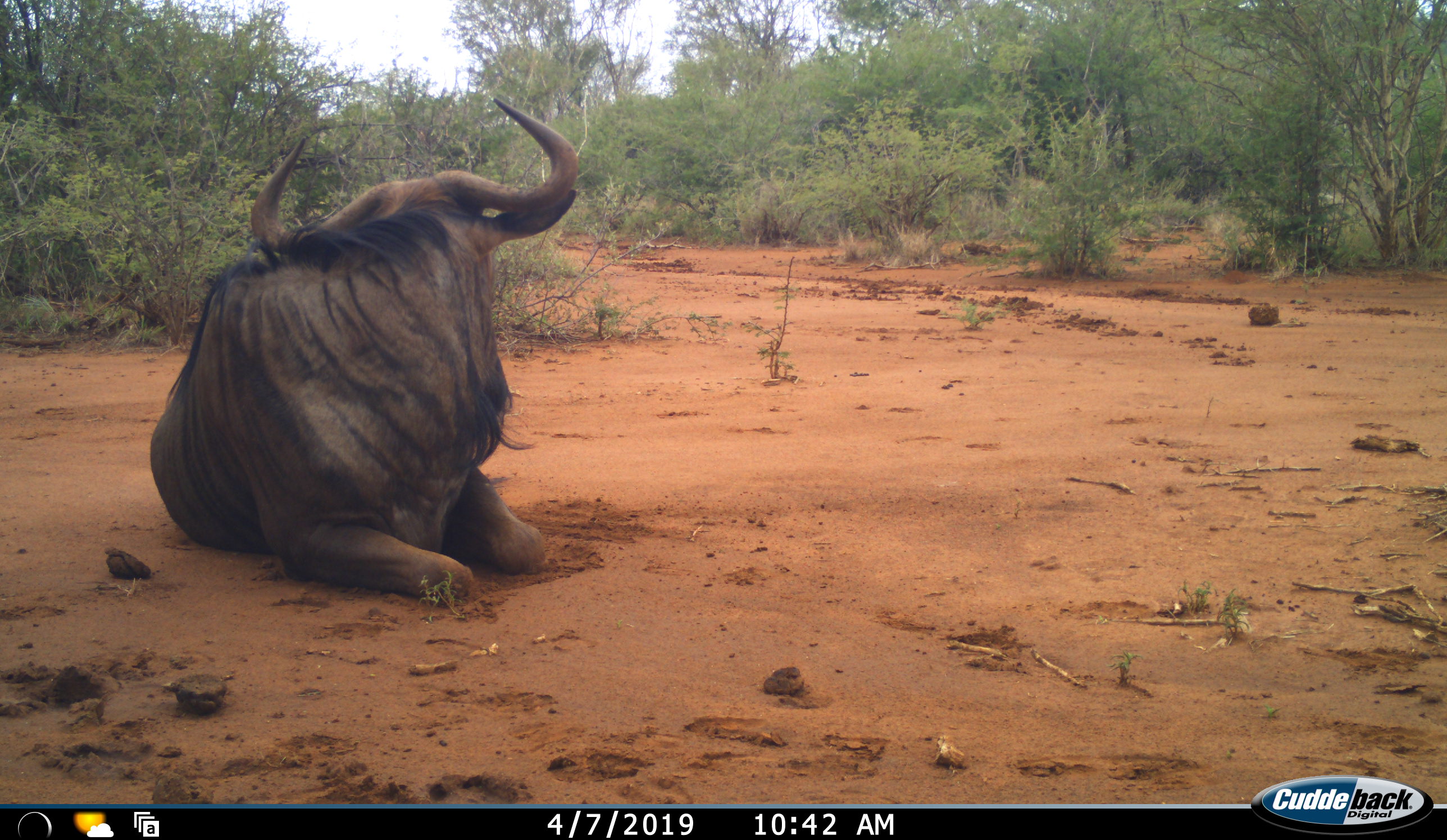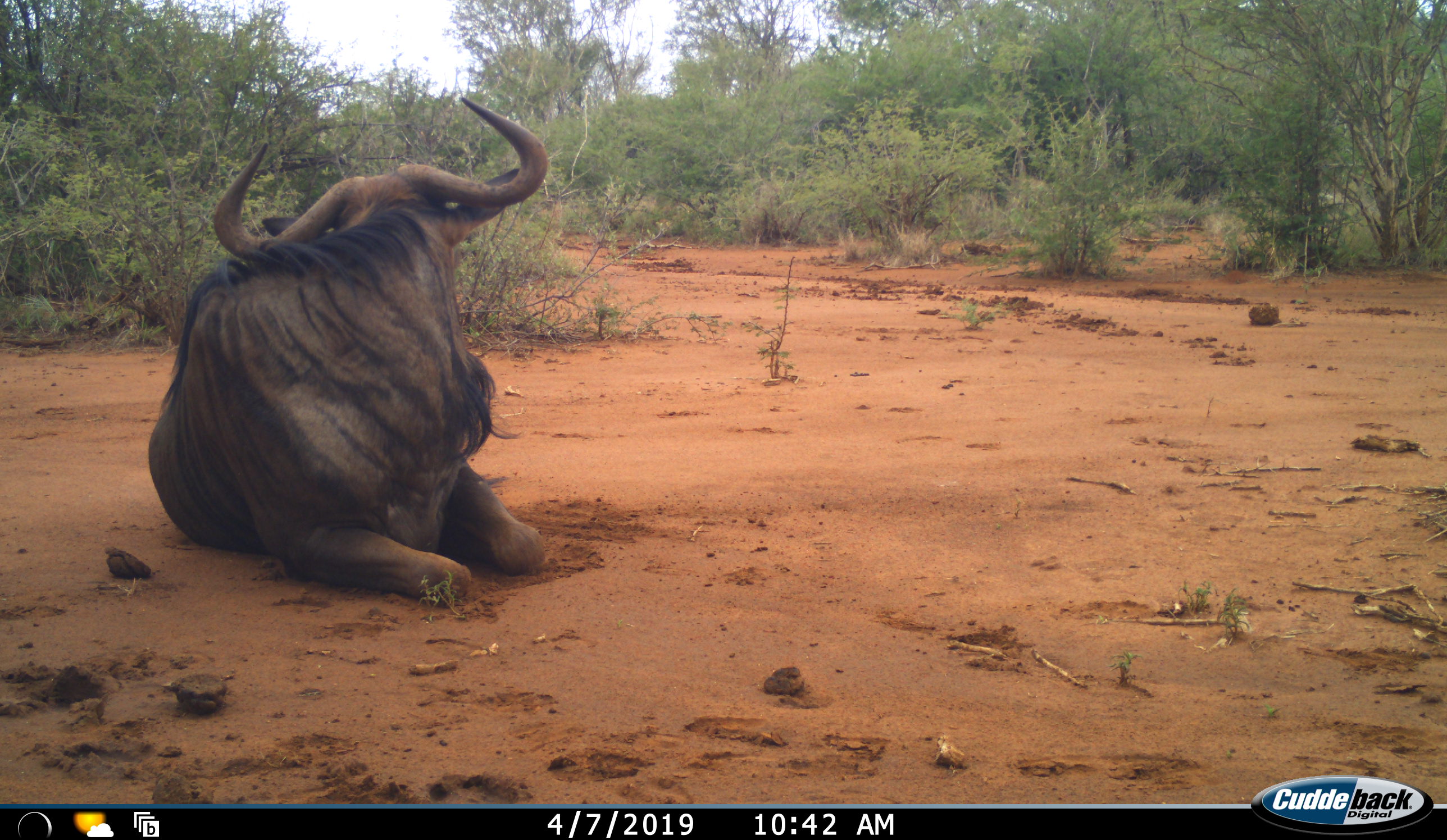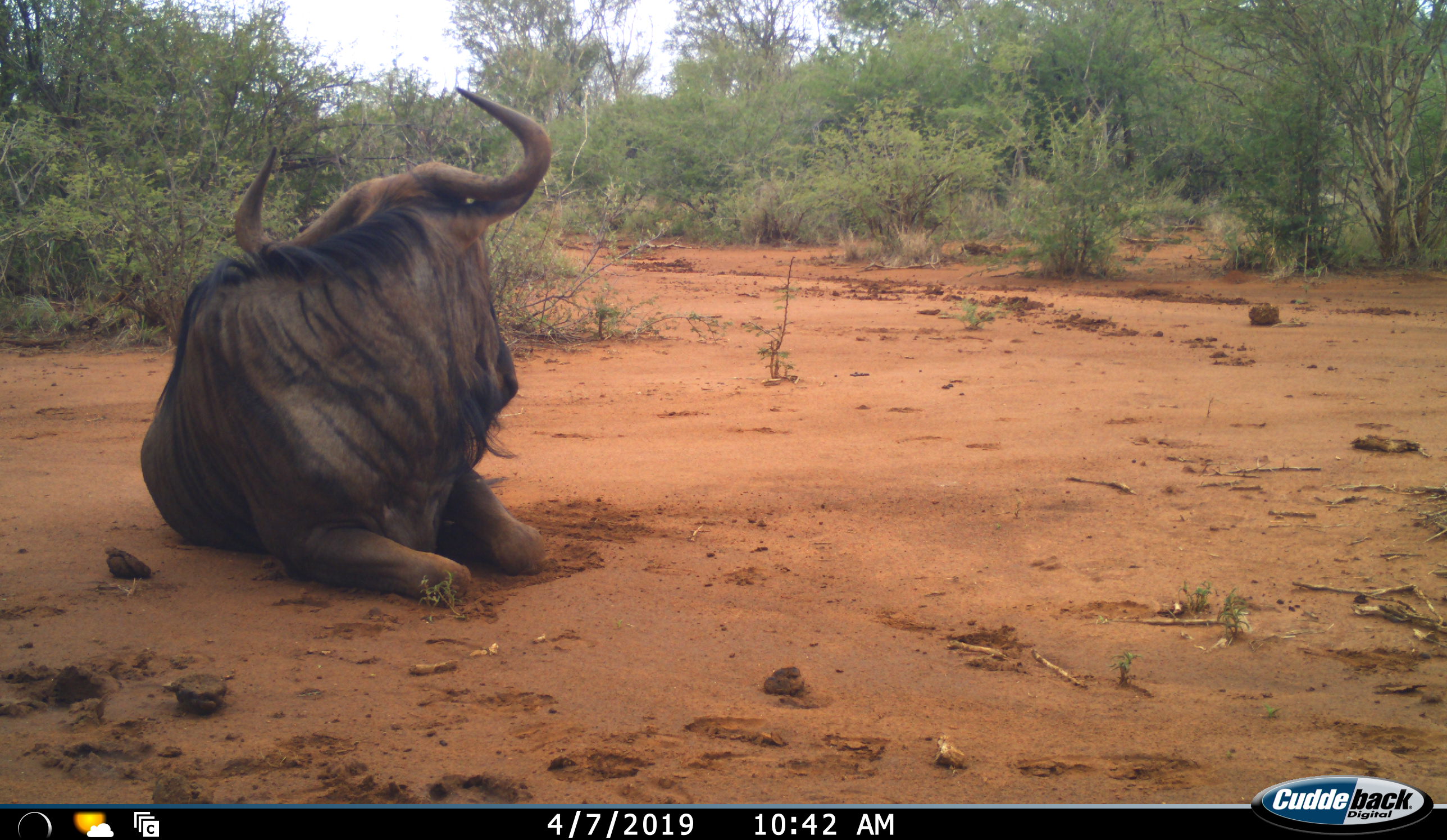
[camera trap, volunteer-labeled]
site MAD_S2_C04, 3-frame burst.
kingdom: Animalia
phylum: Chordata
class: Mammalia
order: Artiodactyla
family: Bovidae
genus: Connochaetes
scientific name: Connochaetes taurinus taurinus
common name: blue wildebeest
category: wildebeestblue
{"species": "wildebeestblue (blue wildebeest) (Connochaetes taurinus taurinus)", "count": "1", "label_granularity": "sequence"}